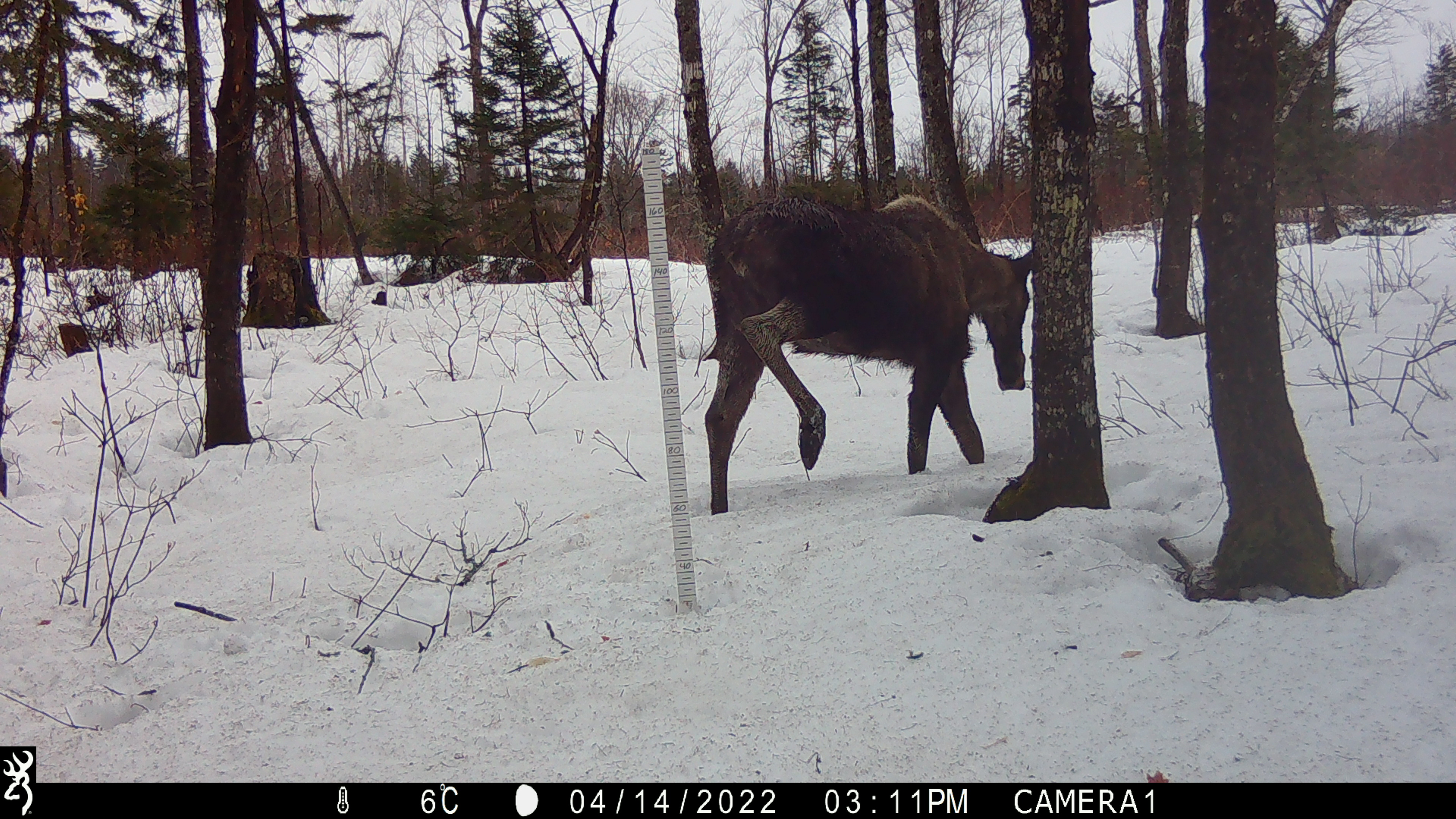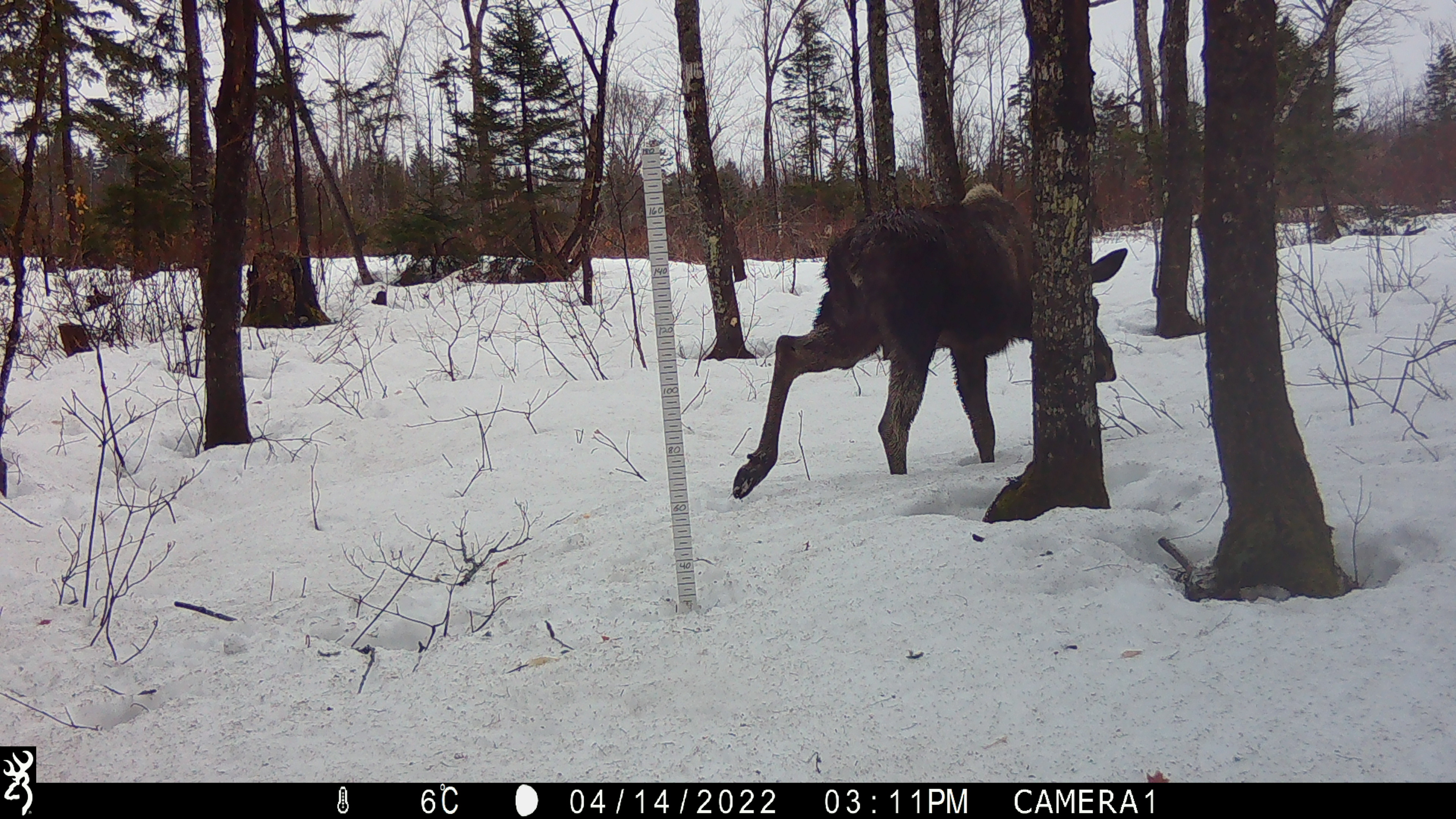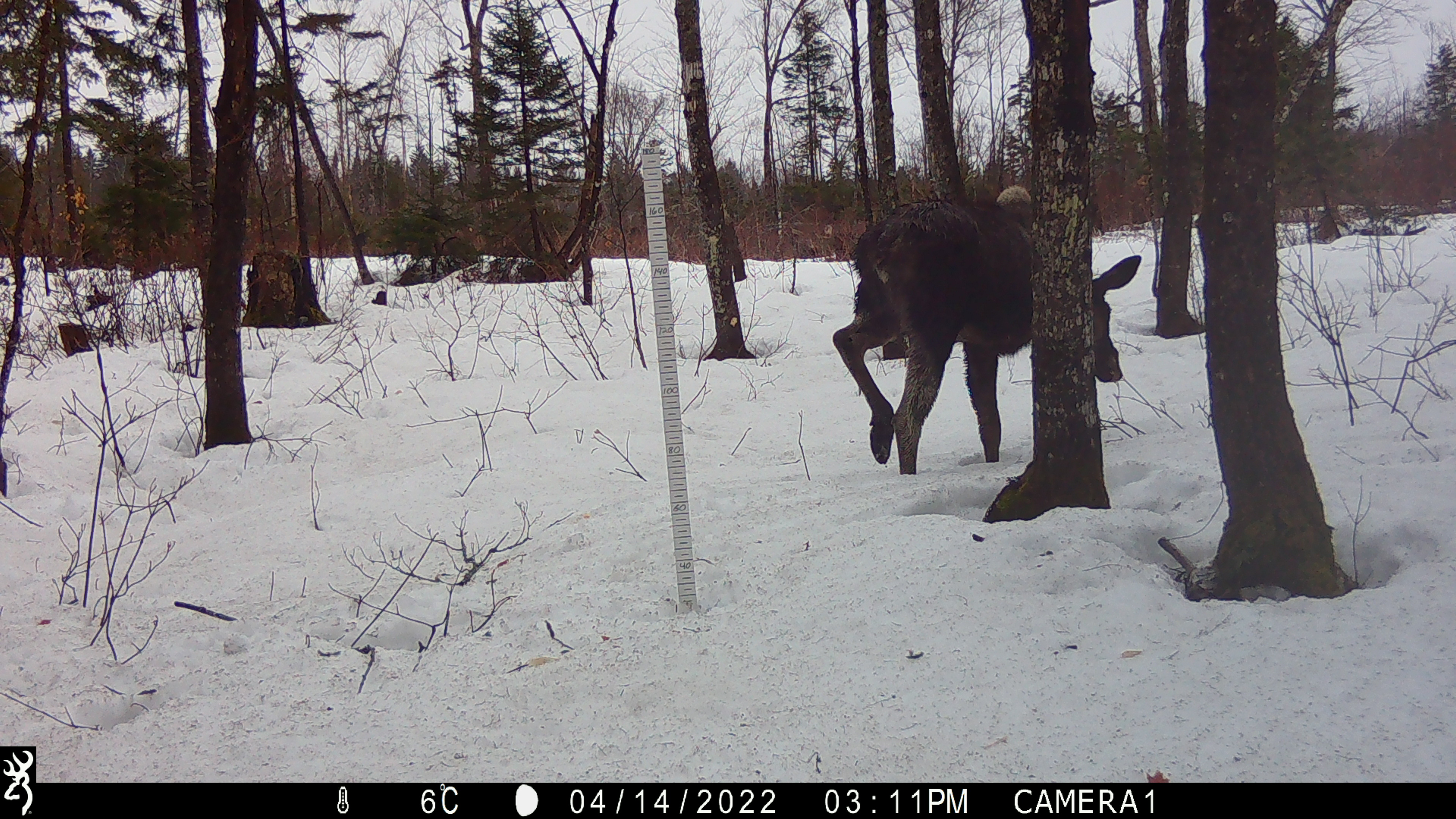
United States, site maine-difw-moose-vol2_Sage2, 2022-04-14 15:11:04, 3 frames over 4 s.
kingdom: Animalia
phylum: Chordata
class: Mammalia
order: Artiodactyla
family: Cervidae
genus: Alces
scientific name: Alces alces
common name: moose